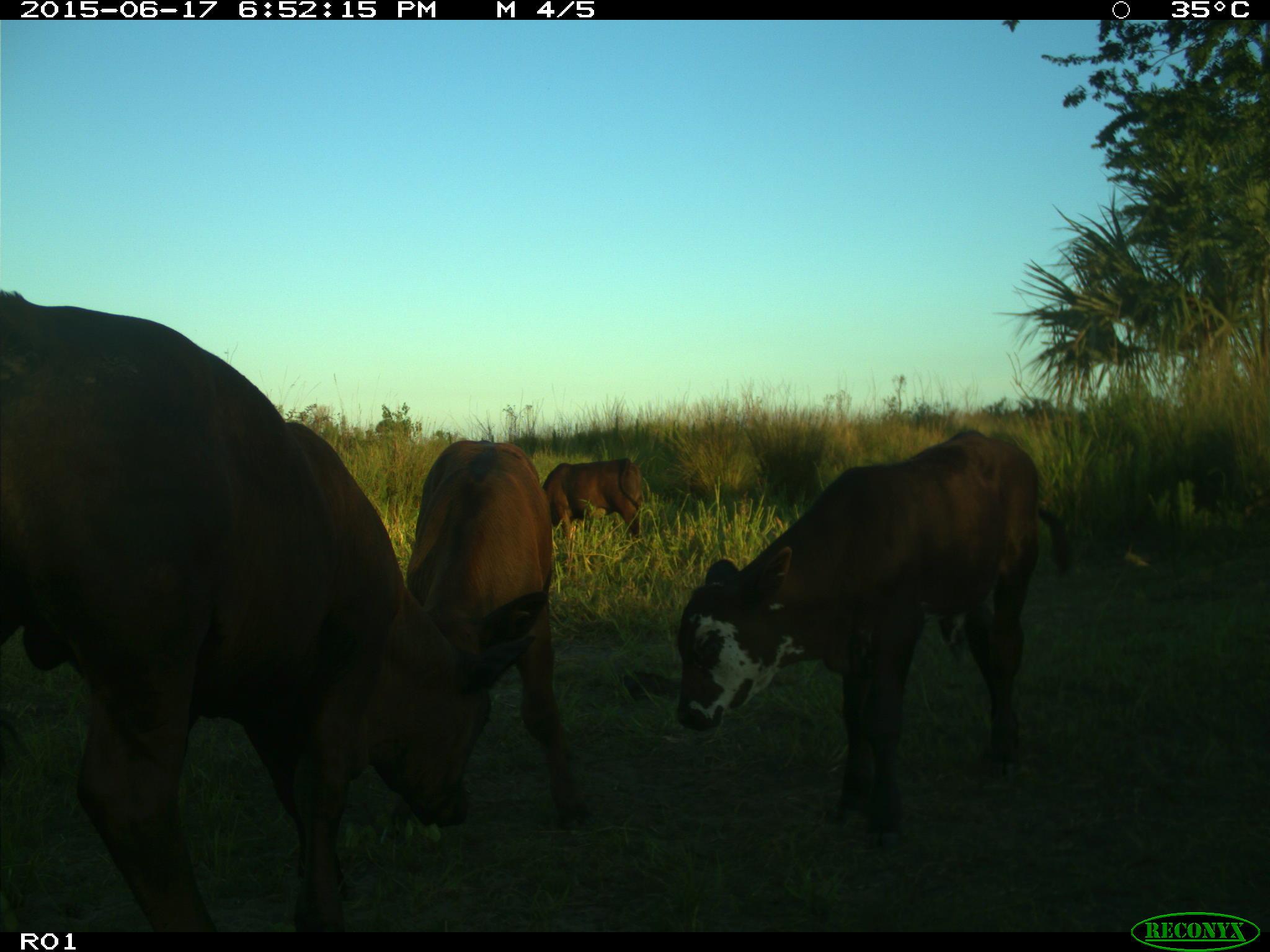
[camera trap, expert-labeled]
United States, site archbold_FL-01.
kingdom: Animalia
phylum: Chordata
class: Mammalia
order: Artiodactyla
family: Bovidae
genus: Bos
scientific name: Bos taurus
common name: domestic cow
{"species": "Bos taurus (domestic cow)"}